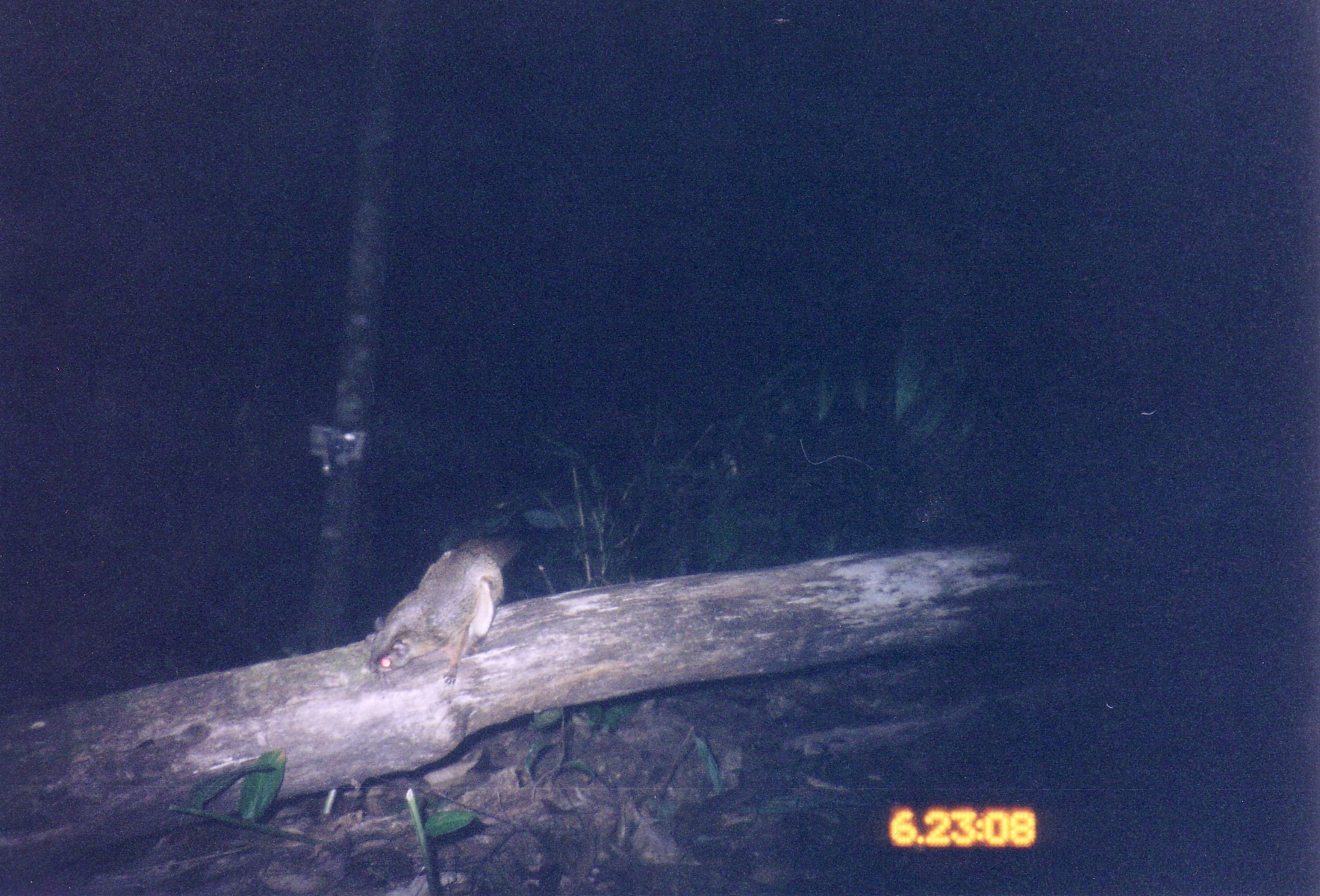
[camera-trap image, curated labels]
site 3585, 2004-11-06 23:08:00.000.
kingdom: Animalia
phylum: Chordata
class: Mammalia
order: Rodentia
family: Sciuridae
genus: Hylopetes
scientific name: Hylopetes alboniger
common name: particolored flying squirrel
Hylopetes alboniger (particolored flying squirrel), count 1.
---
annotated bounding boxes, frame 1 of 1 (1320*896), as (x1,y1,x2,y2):
hylopetes alboniger: (366,528,524,687)